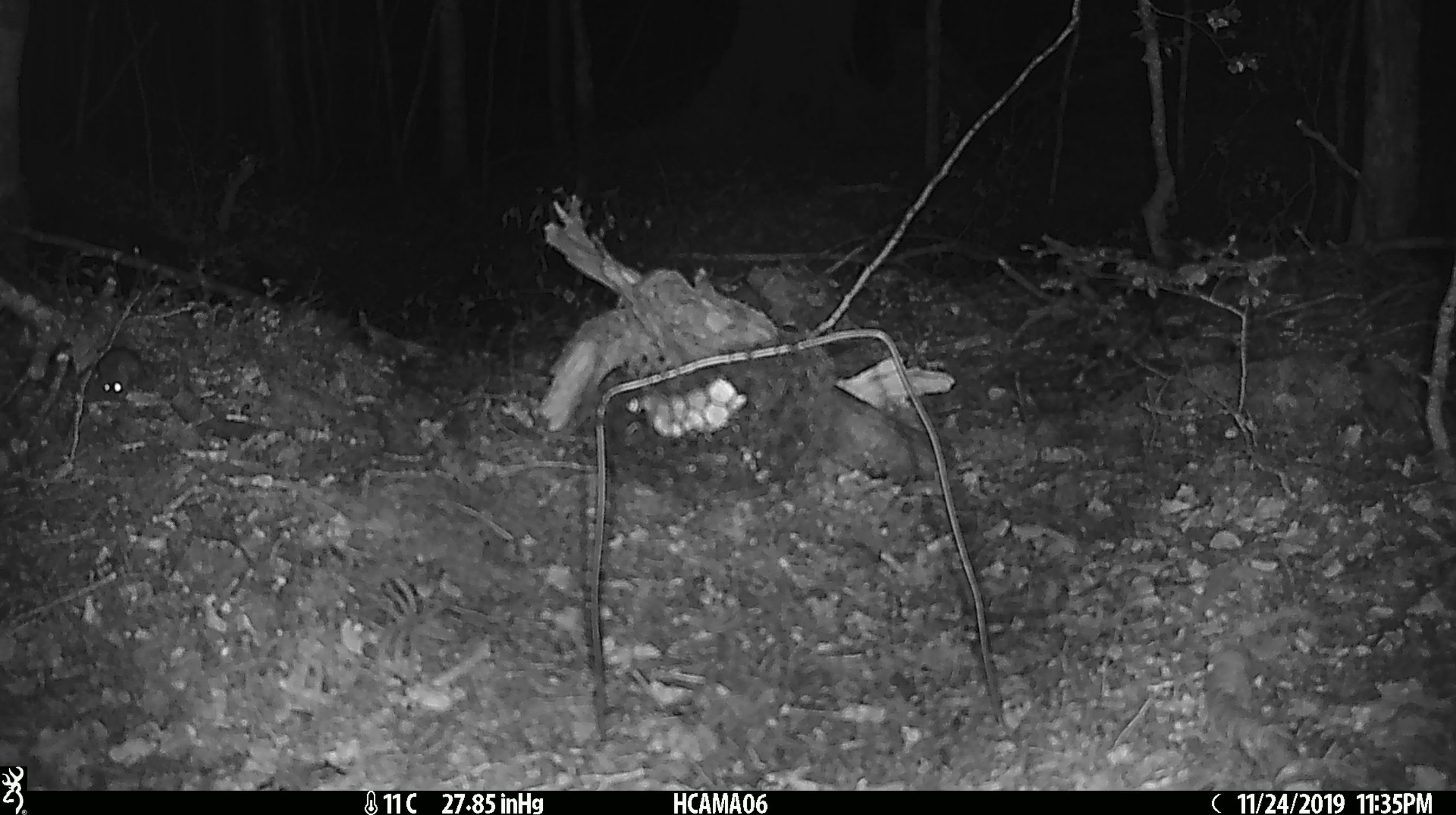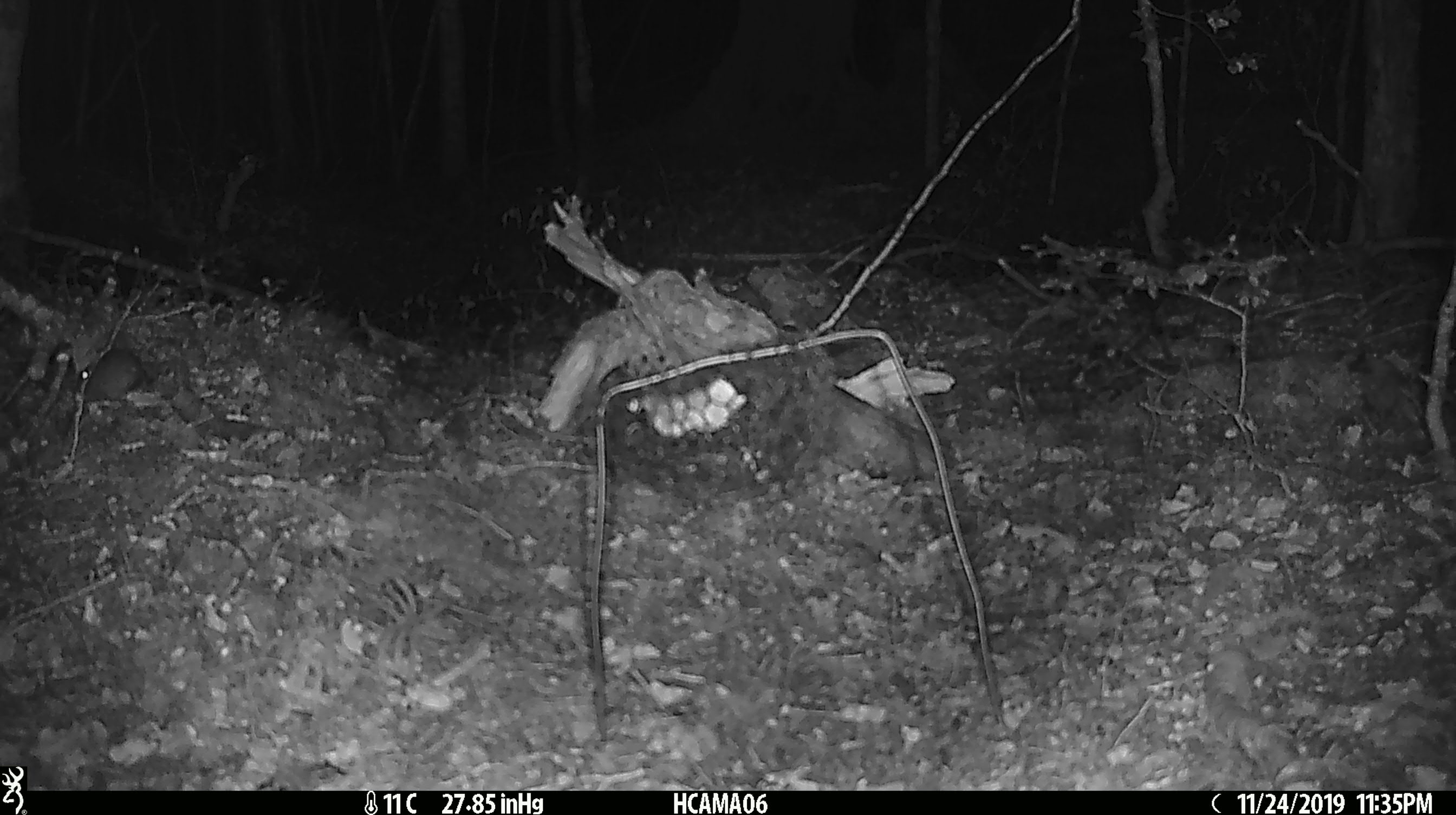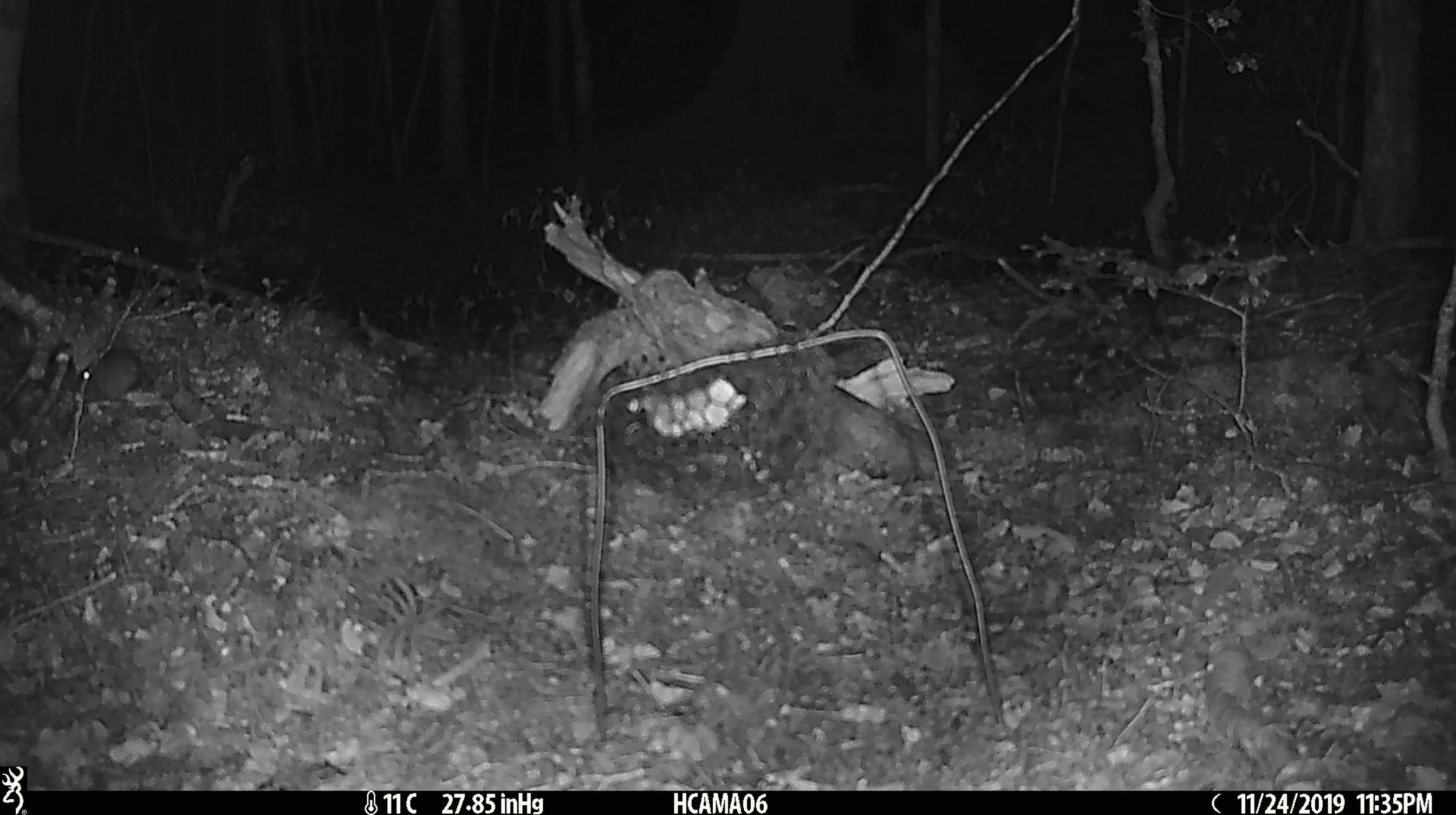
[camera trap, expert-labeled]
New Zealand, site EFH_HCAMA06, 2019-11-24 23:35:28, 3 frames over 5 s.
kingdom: Animalia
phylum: Chordata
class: Mammalia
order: Rodentia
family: Muridae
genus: Mus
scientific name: Mus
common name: mouse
Mouse (Mus).